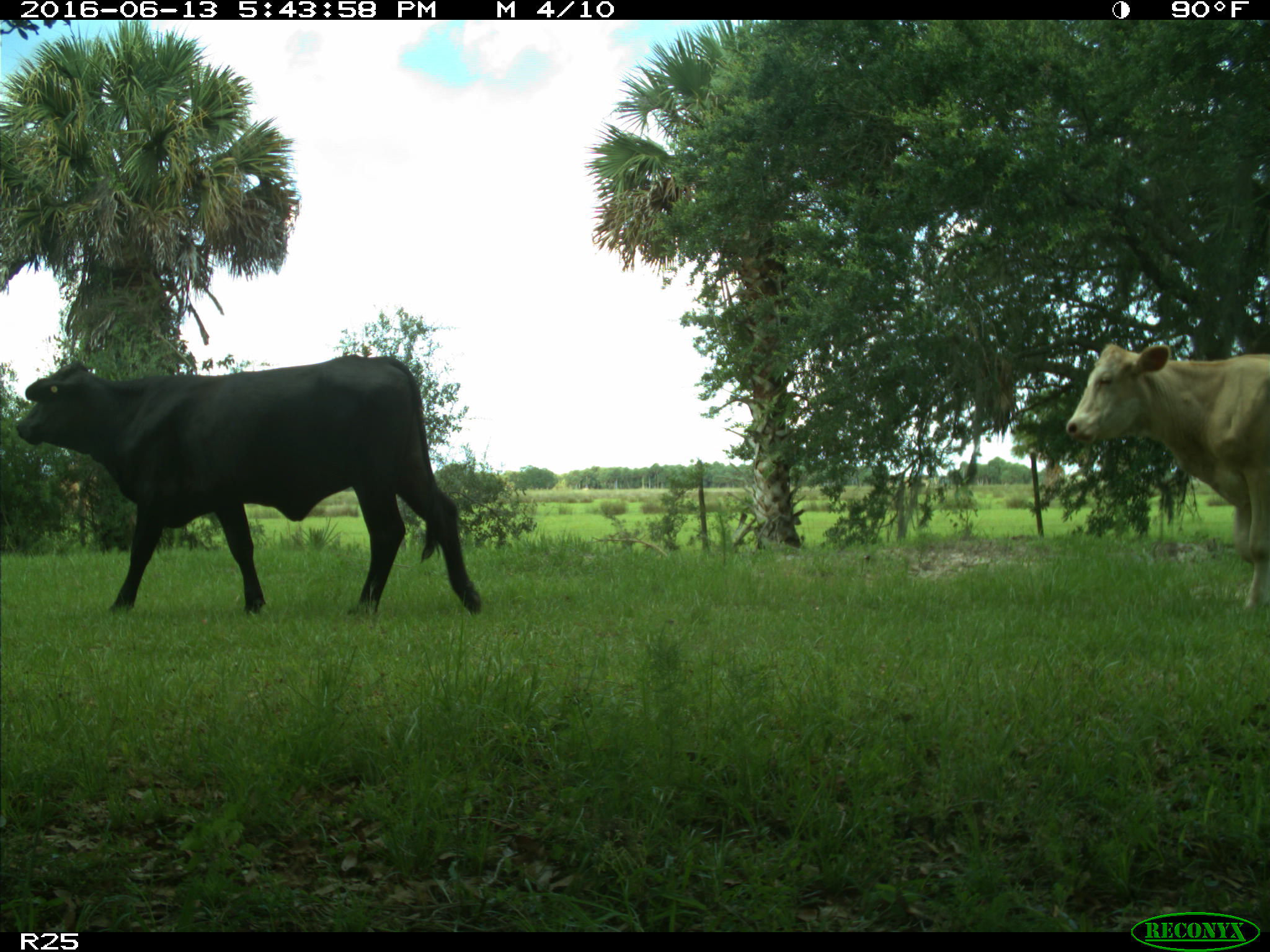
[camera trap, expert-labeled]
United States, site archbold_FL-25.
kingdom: Animalia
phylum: Chordata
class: Mammalia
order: Artiodactyla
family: Bovidae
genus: Bos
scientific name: Bos taurus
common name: domestic cow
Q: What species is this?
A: Bos taurus (domestic cow).